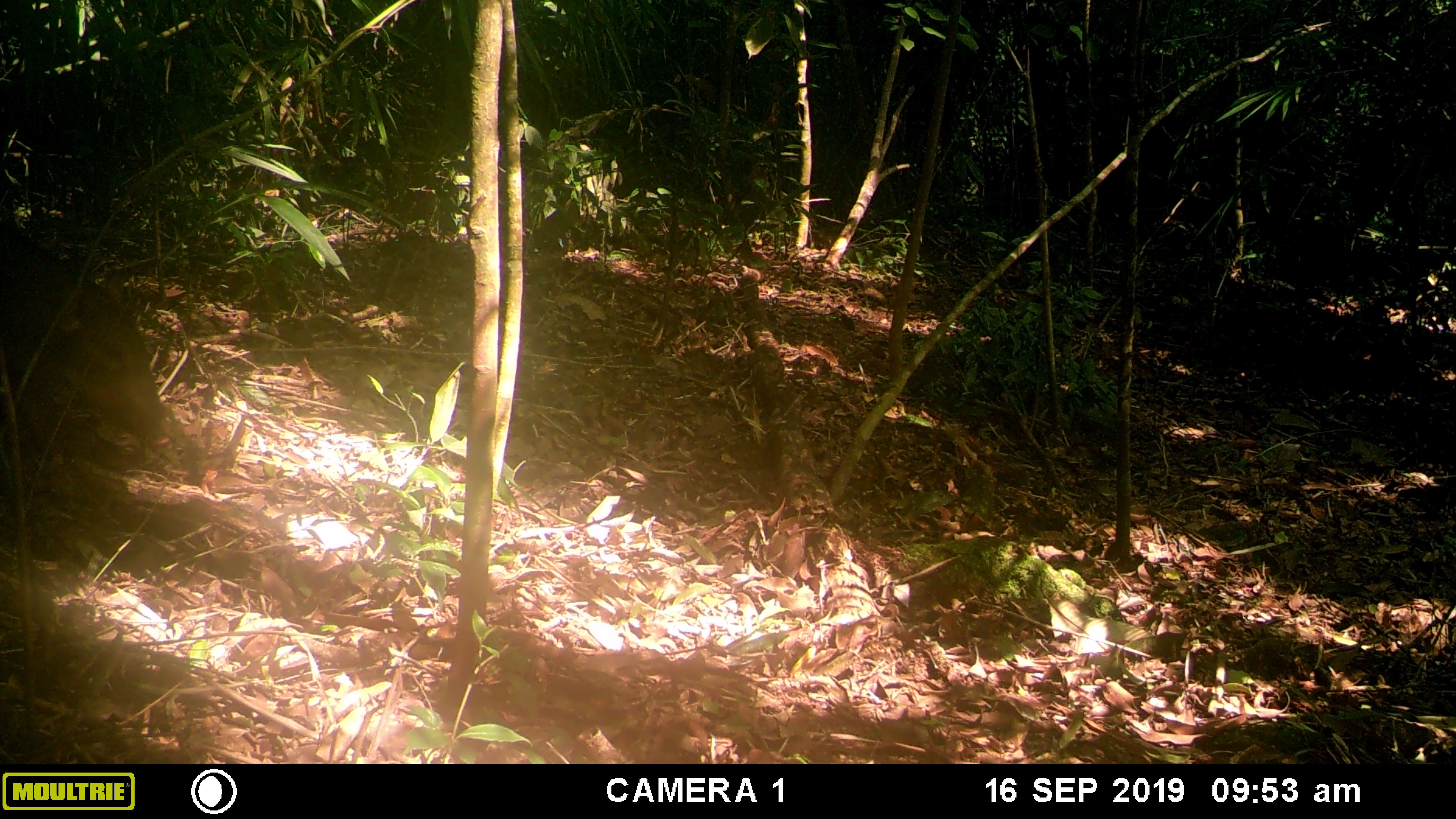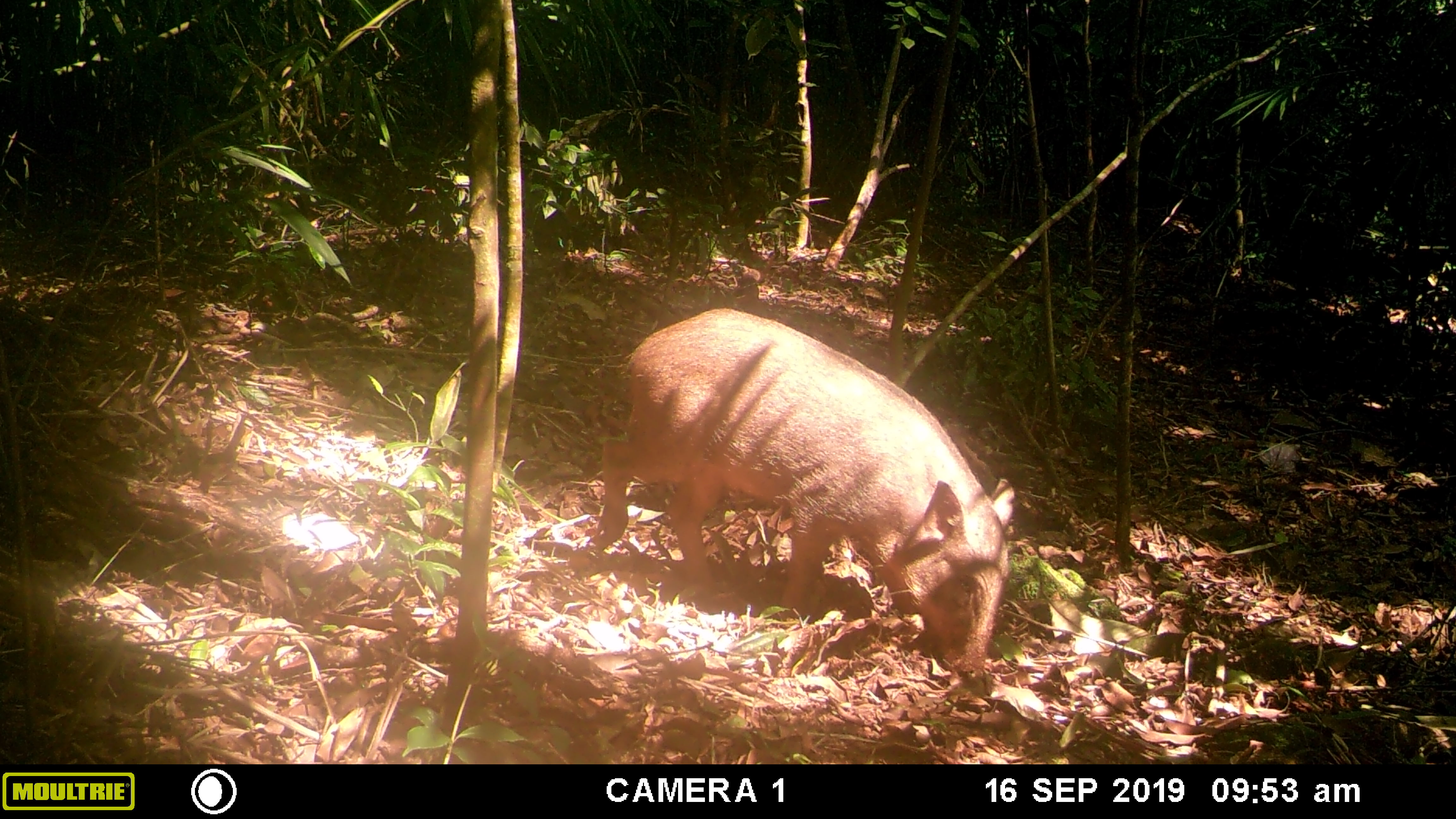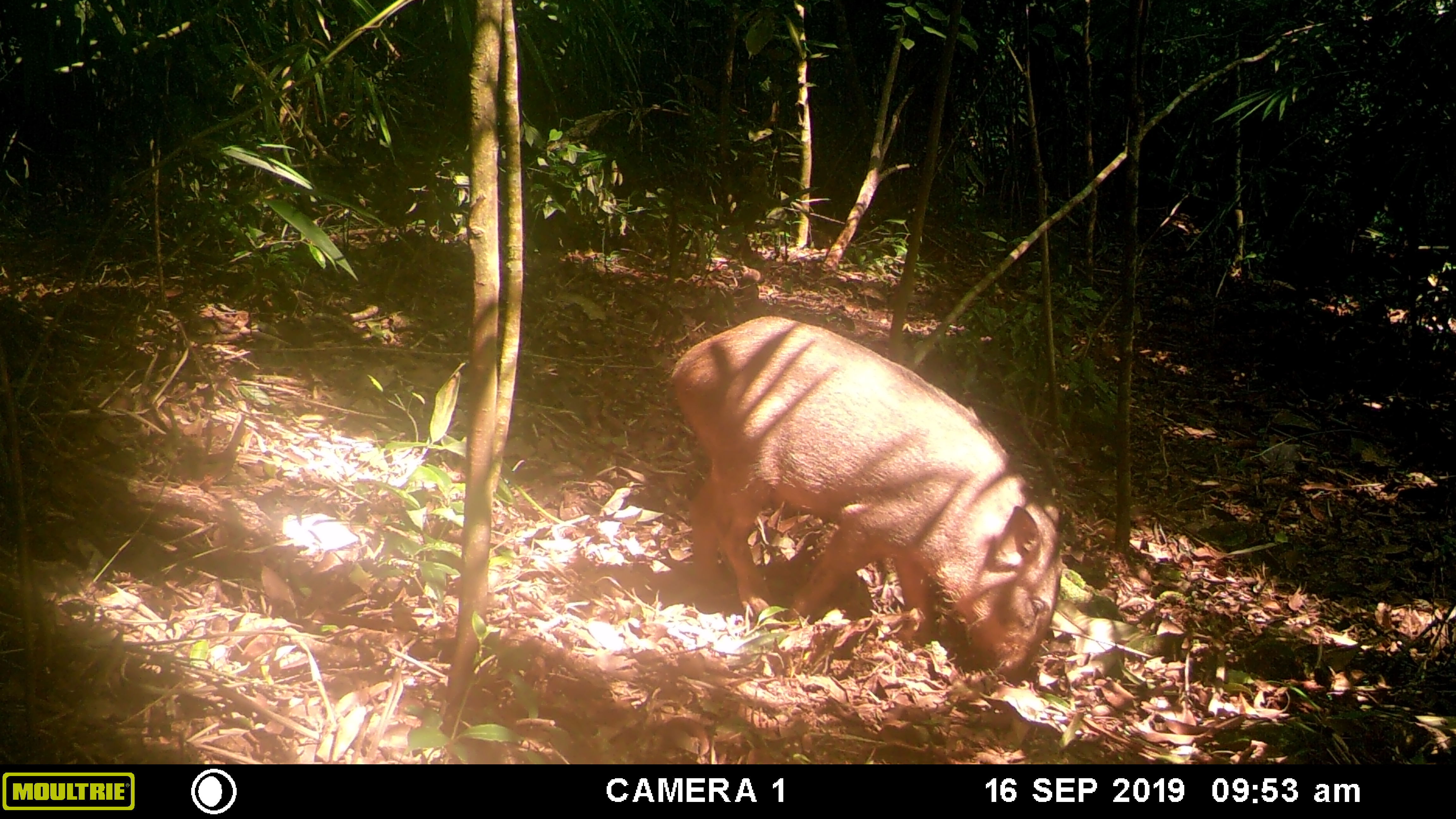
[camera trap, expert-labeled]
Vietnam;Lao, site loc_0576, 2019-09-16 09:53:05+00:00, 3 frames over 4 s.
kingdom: Animalia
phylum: Chordata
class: Mammalia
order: Artiodactyla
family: Suidae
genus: Sus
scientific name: Sus scrofa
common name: eurasian wild pig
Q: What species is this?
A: Eurasian wild pig (Sus scrofa).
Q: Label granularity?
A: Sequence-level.